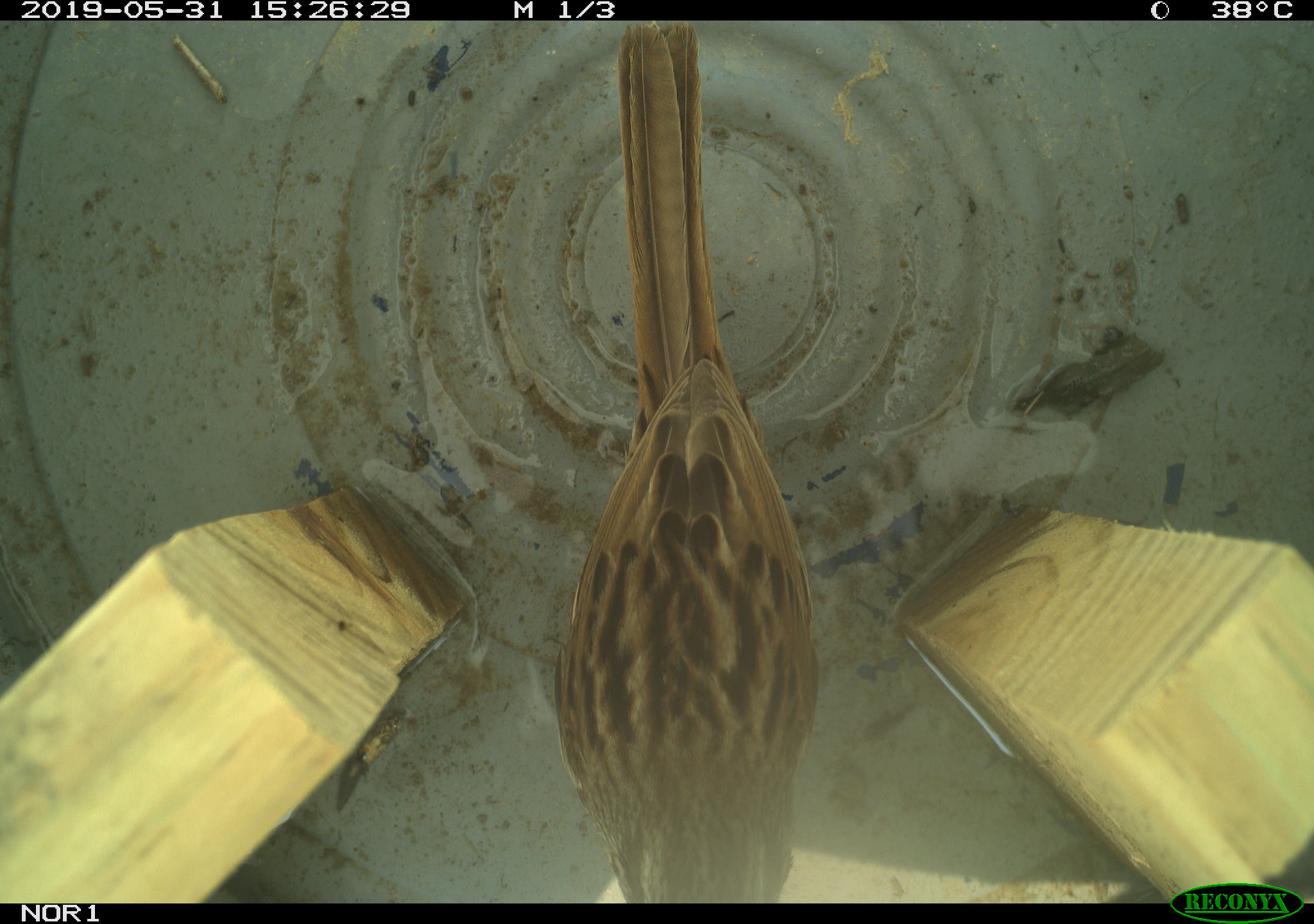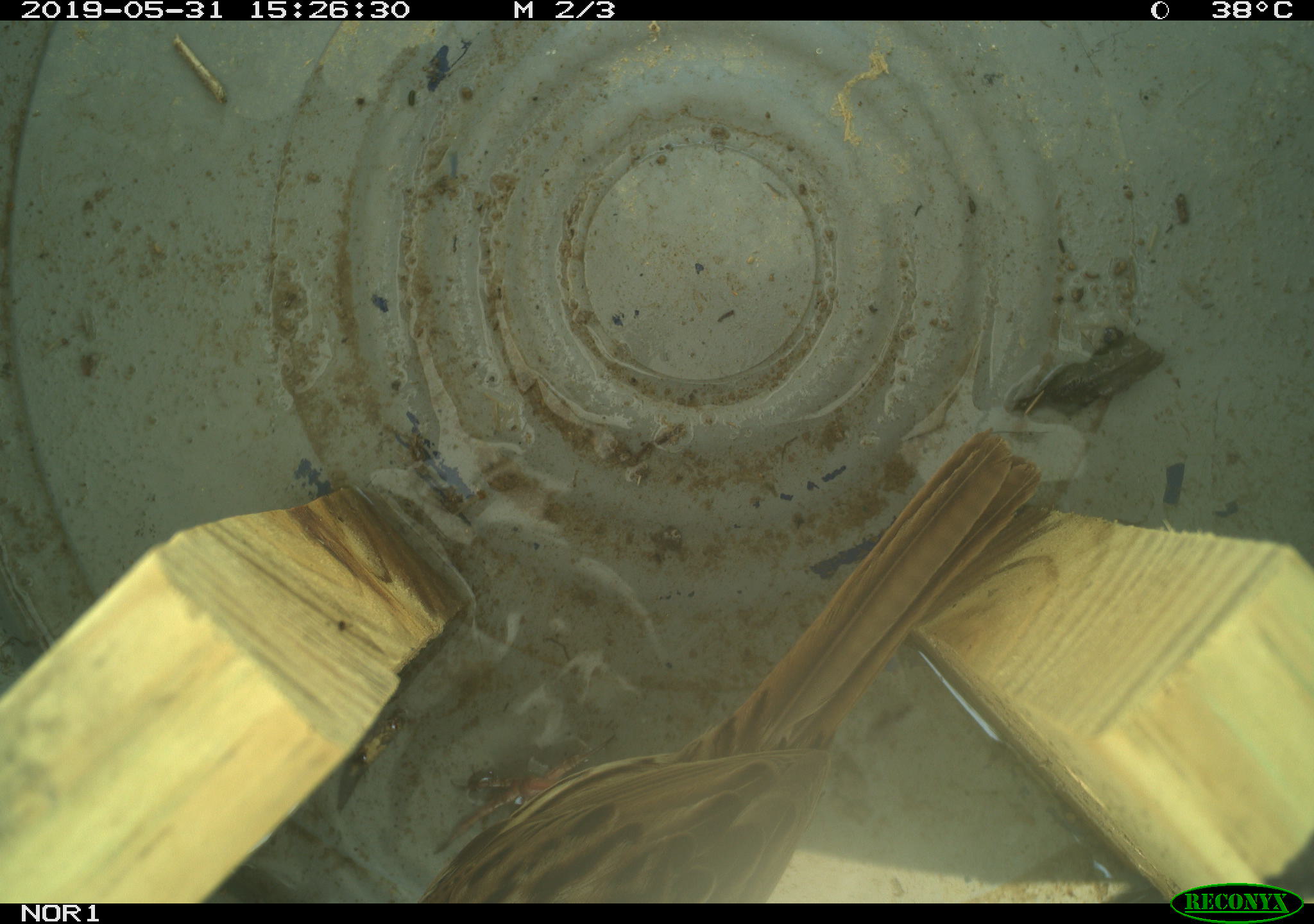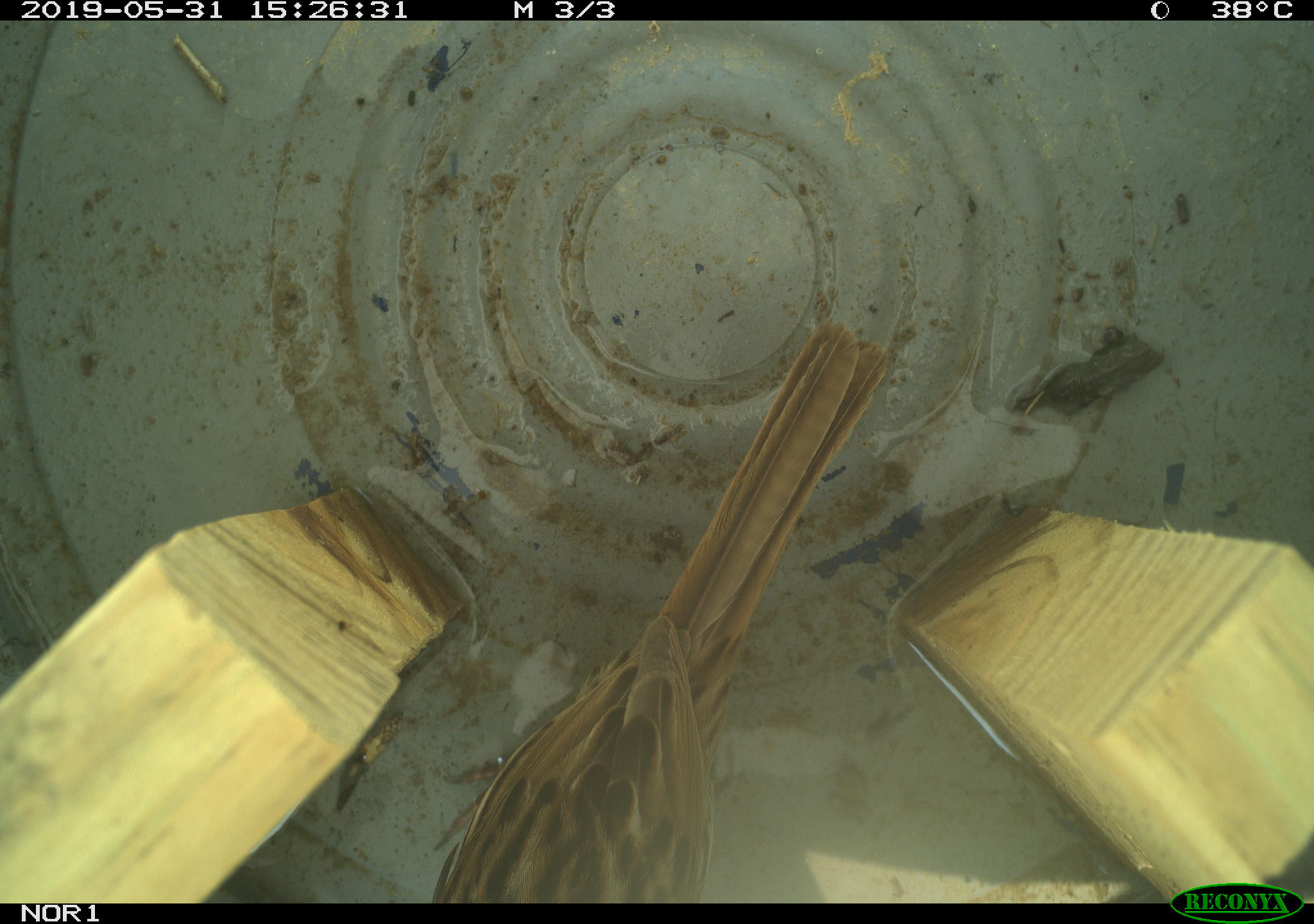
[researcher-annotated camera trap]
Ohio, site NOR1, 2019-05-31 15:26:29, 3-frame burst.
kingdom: Animalia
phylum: Chordata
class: Aves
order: Passeriformes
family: Passerellidae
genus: Melospiza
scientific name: Melospiza melodia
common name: song sparrow